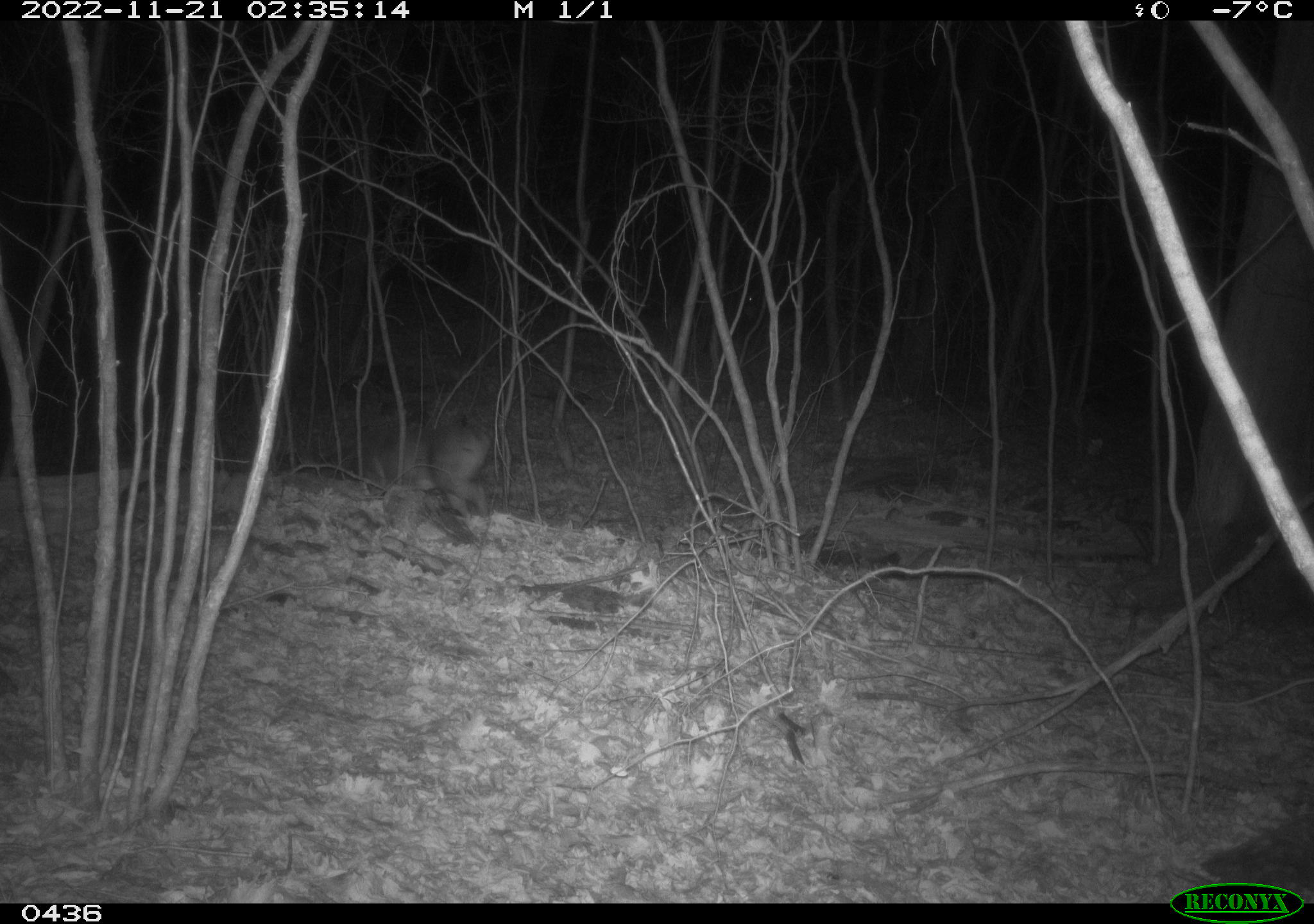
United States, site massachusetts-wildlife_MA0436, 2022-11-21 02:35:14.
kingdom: Animalia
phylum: Chordata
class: Mammalia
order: Artiodactyla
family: Cervidae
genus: Odocoileus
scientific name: Odocoileus virginianus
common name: white-tailed deer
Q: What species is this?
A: White-tailed deer (Odocoileus virginianus).